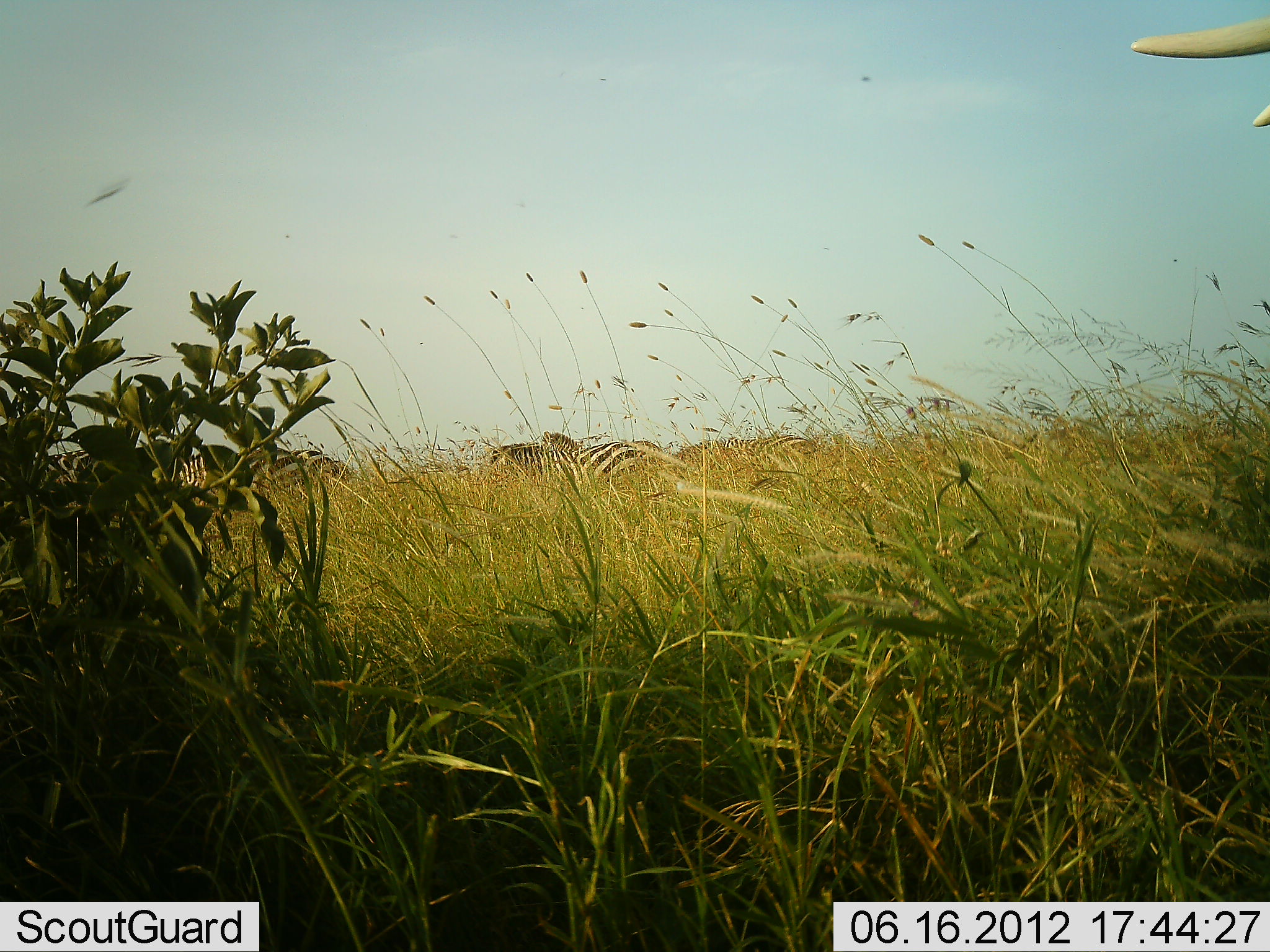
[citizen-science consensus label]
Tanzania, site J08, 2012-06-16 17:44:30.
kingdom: Animalia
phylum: Chordata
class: Mammalia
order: Perissodactyla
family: Equidae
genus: Equus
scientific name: Equus quagga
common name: plains zebra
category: zebra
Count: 4.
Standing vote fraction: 50%.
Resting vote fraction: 0%.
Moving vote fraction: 50%.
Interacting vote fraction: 0%.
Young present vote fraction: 0%.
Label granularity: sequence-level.